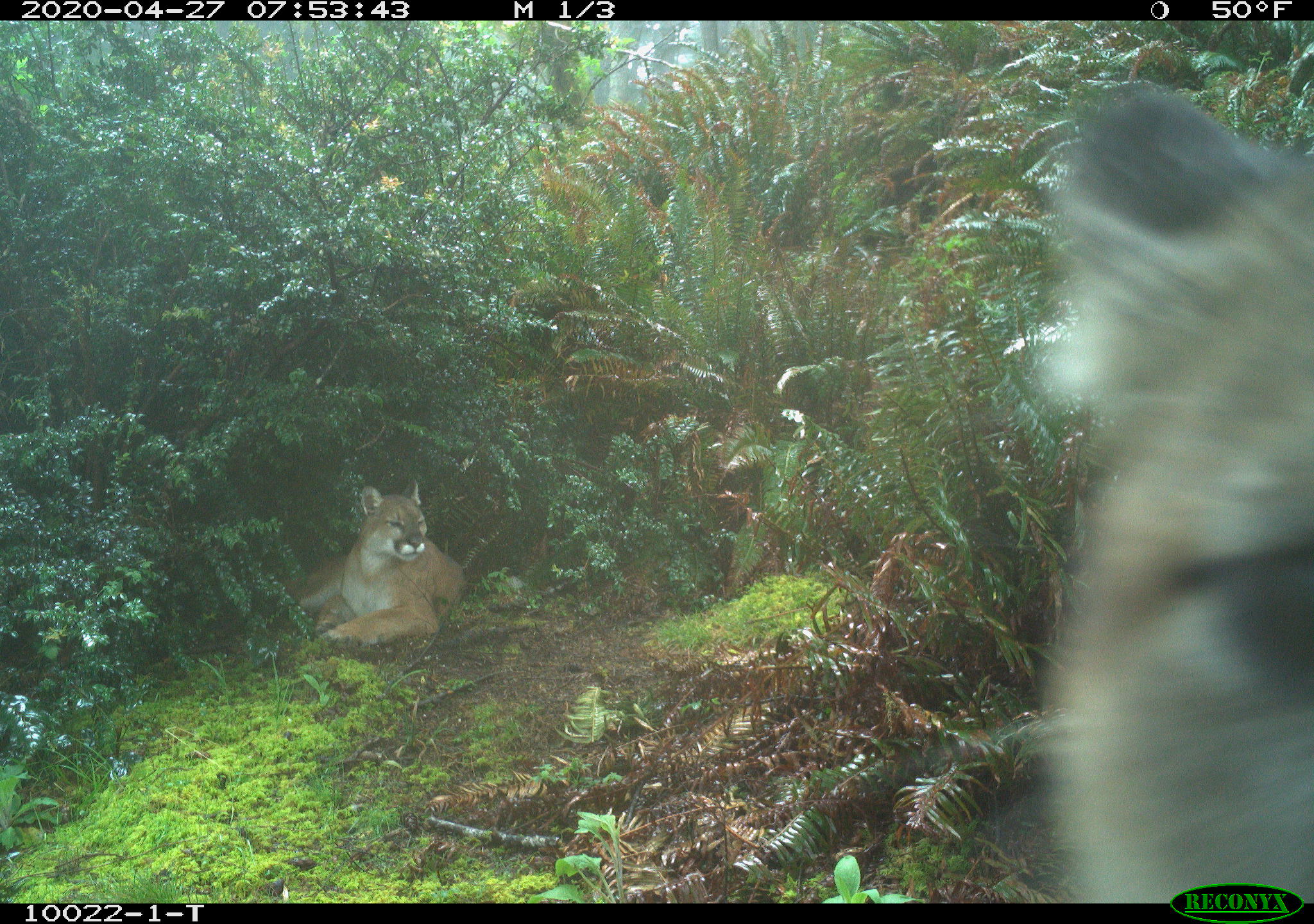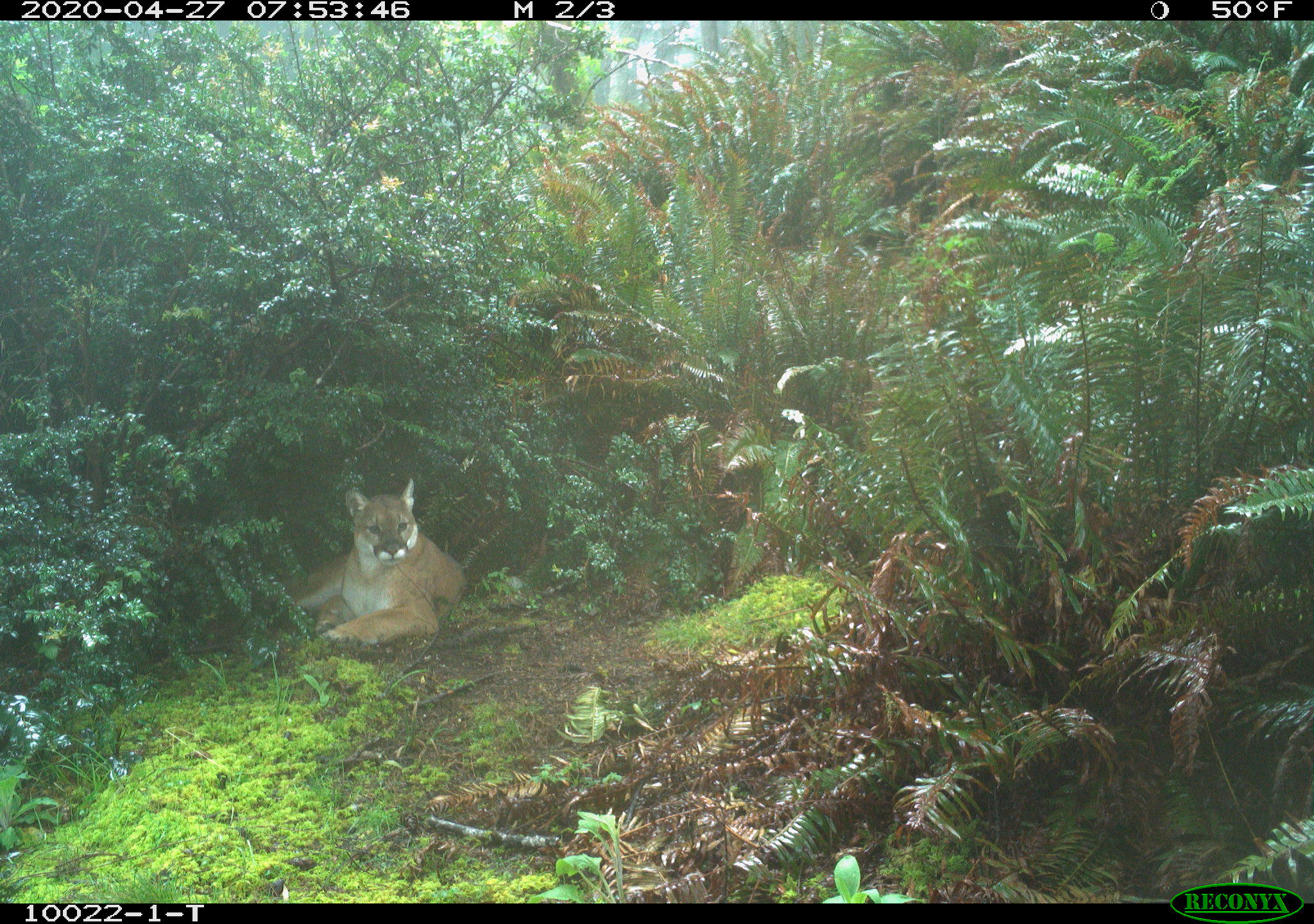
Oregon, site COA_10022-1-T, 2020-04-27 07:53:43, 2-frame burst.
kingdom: Animalia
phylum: Chordata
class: Mammalia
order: Carnivora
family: Felidae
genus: Puma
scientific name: Puma concolor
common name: cougar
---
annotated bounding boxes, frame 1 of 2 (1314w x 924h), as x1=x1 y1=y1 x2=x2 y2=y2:
cougar: x1=1017 y1=84 x2=1305 y2=879; x1=276 y1=472 x2=469 y2=664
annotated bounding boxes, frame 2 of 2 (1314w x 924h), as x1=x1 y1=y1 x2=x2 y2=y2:
cougar: x1=283 y1=472 x2=477 y2=655